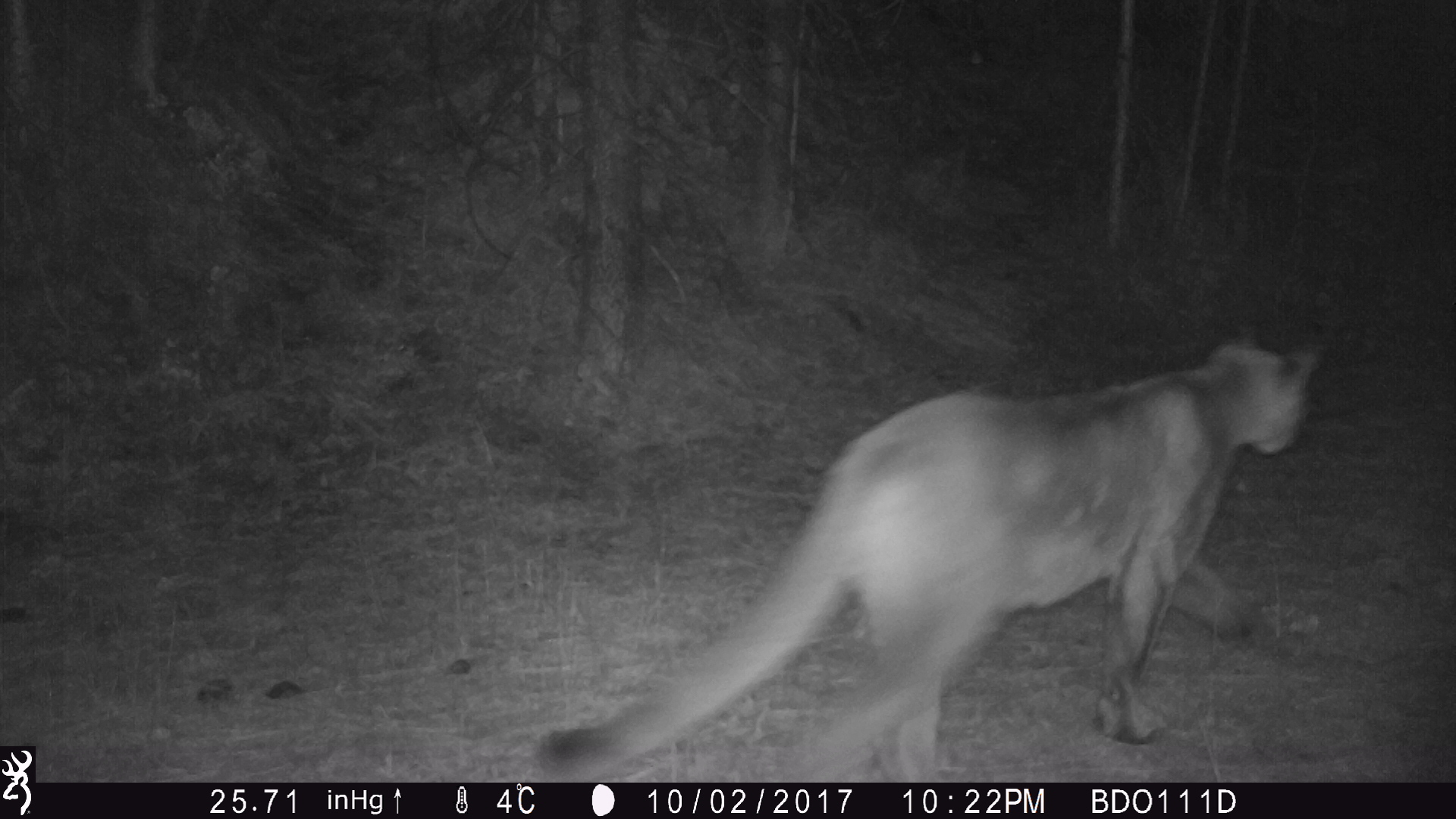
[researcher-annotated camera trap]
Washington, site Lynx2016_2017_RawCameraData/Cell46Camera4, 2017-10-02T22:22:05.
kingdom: Animalia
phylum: Chordata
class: Mammalia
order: Carnivora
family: Felidae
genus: Puma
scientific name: Puma concolor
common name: mountain lion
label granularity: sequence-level